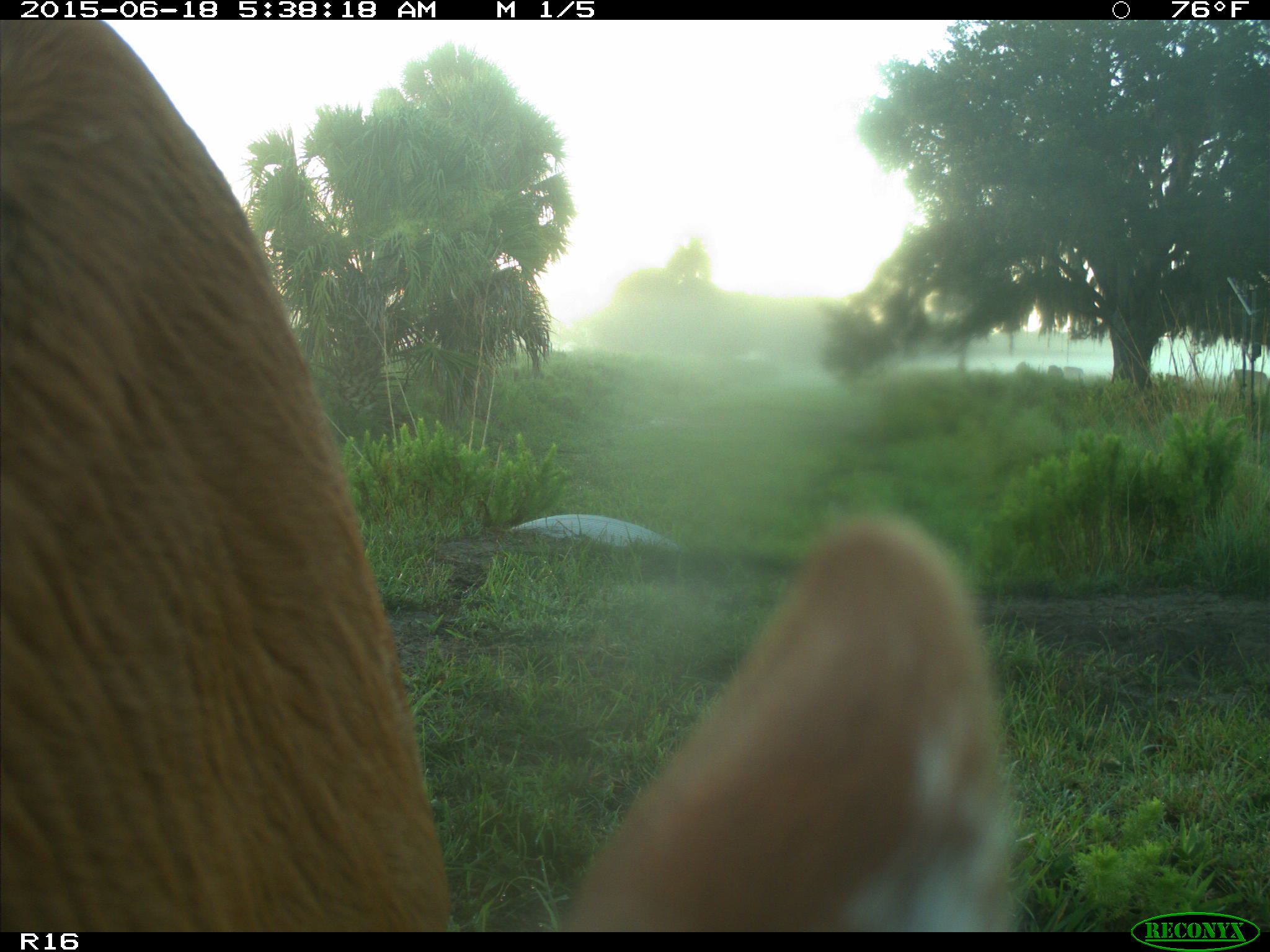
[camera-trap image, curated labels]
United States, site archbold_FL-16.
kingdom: Animalia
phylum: Chordata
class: Mammalia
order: Artiodactyla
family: Bovidae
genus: Bos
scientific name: Bos taurus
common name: domestic cow